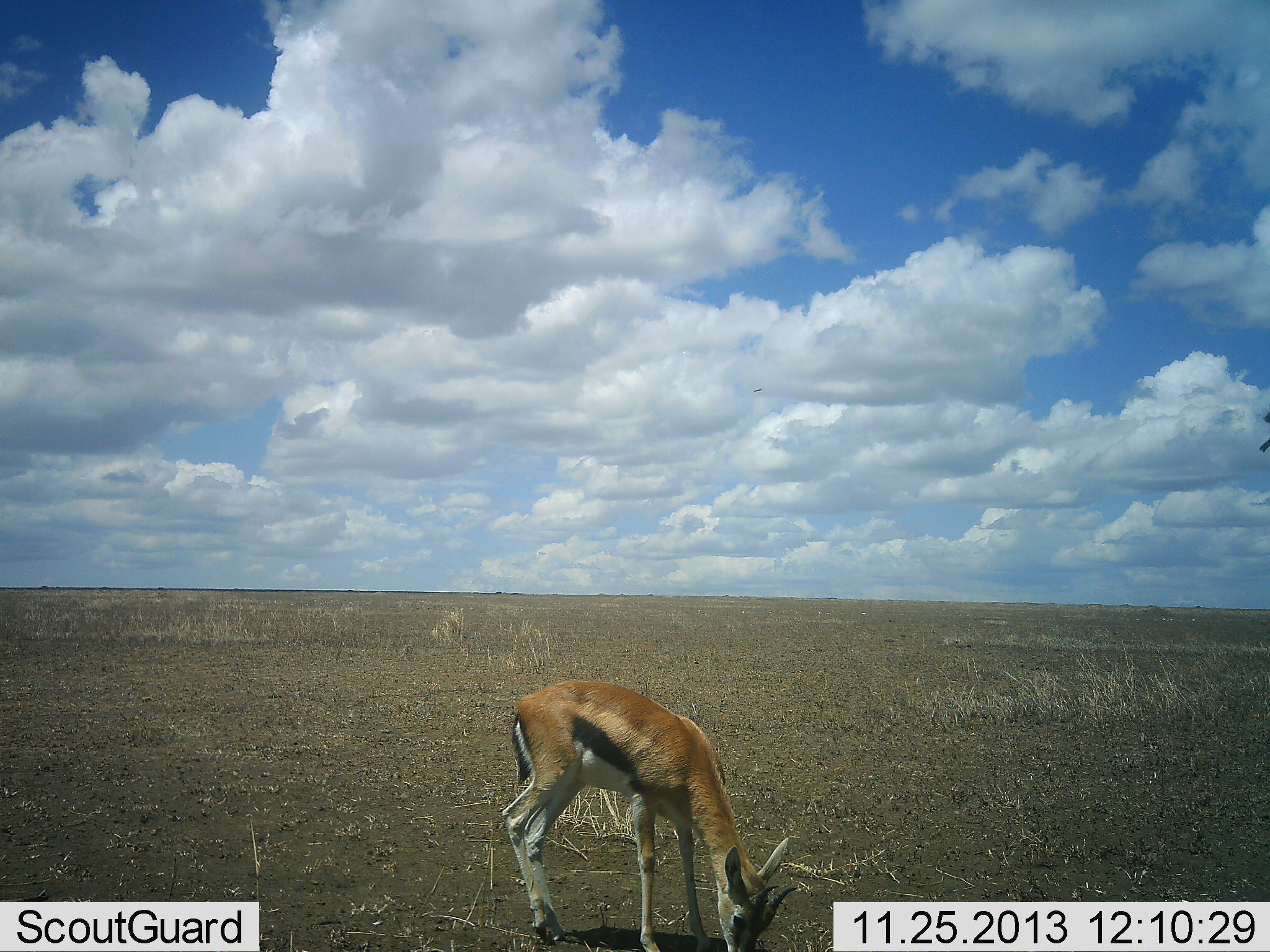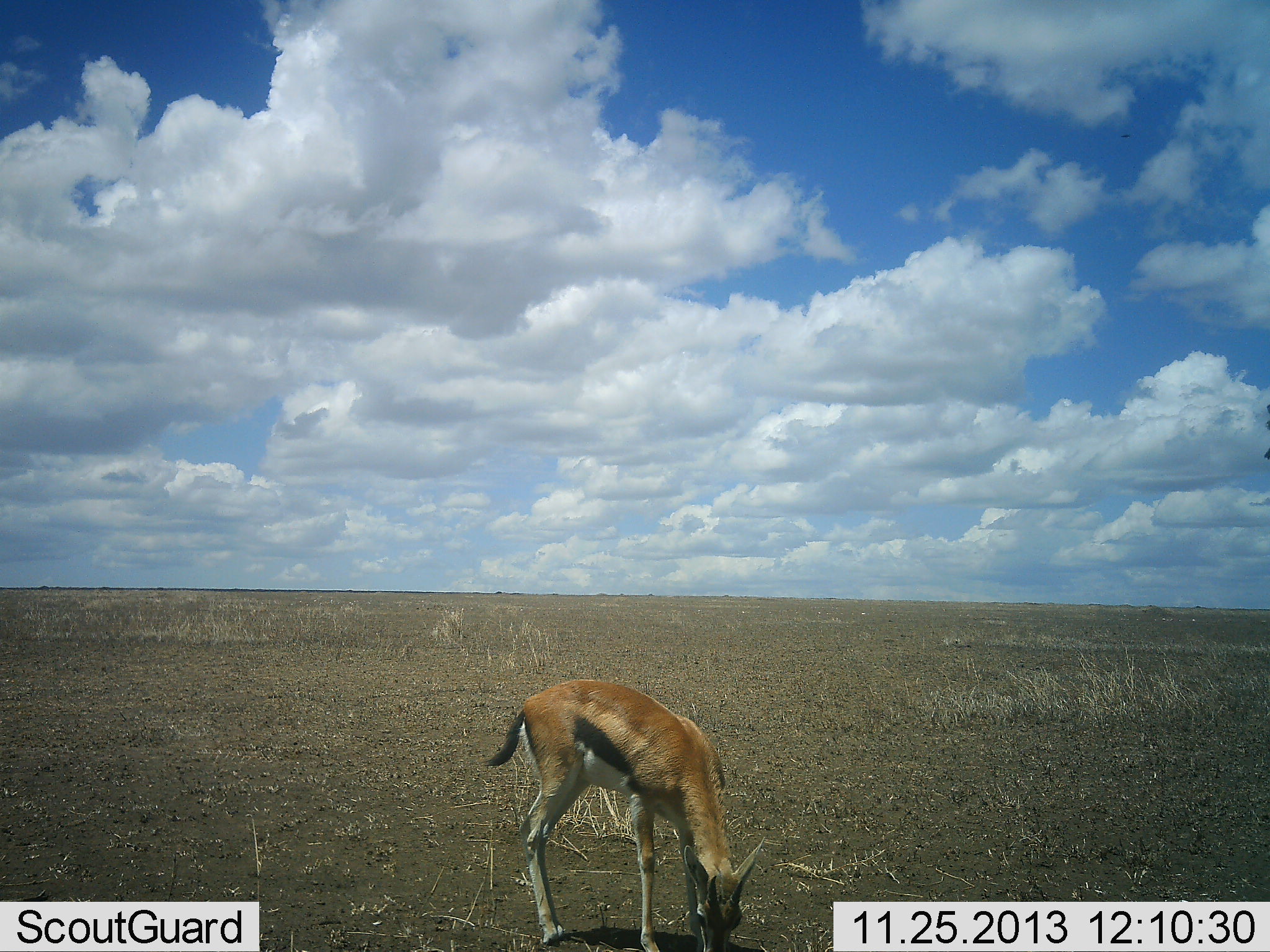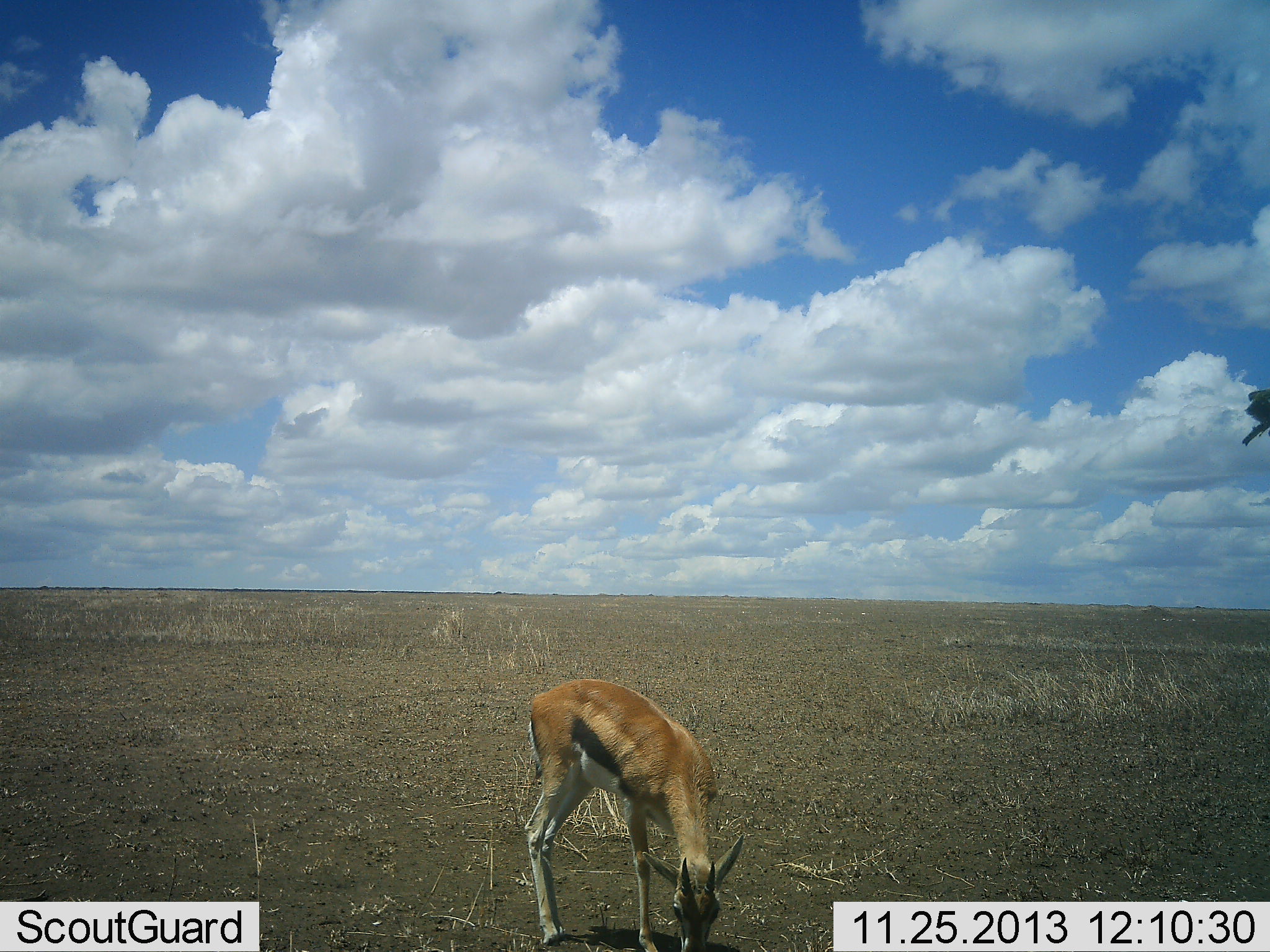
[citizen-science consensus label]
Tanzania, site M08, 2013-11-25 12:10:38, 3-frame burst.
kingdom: Animalia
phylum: Chordata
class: Mammalia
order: Artiodactyla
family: Bovidae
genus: Eudorcas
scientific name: Eudorcas thomsonii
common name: thomson's gazelle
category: gazellethomsons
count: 1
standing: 40%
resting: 0%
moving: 0%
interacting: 0%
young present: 0%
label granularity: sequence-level